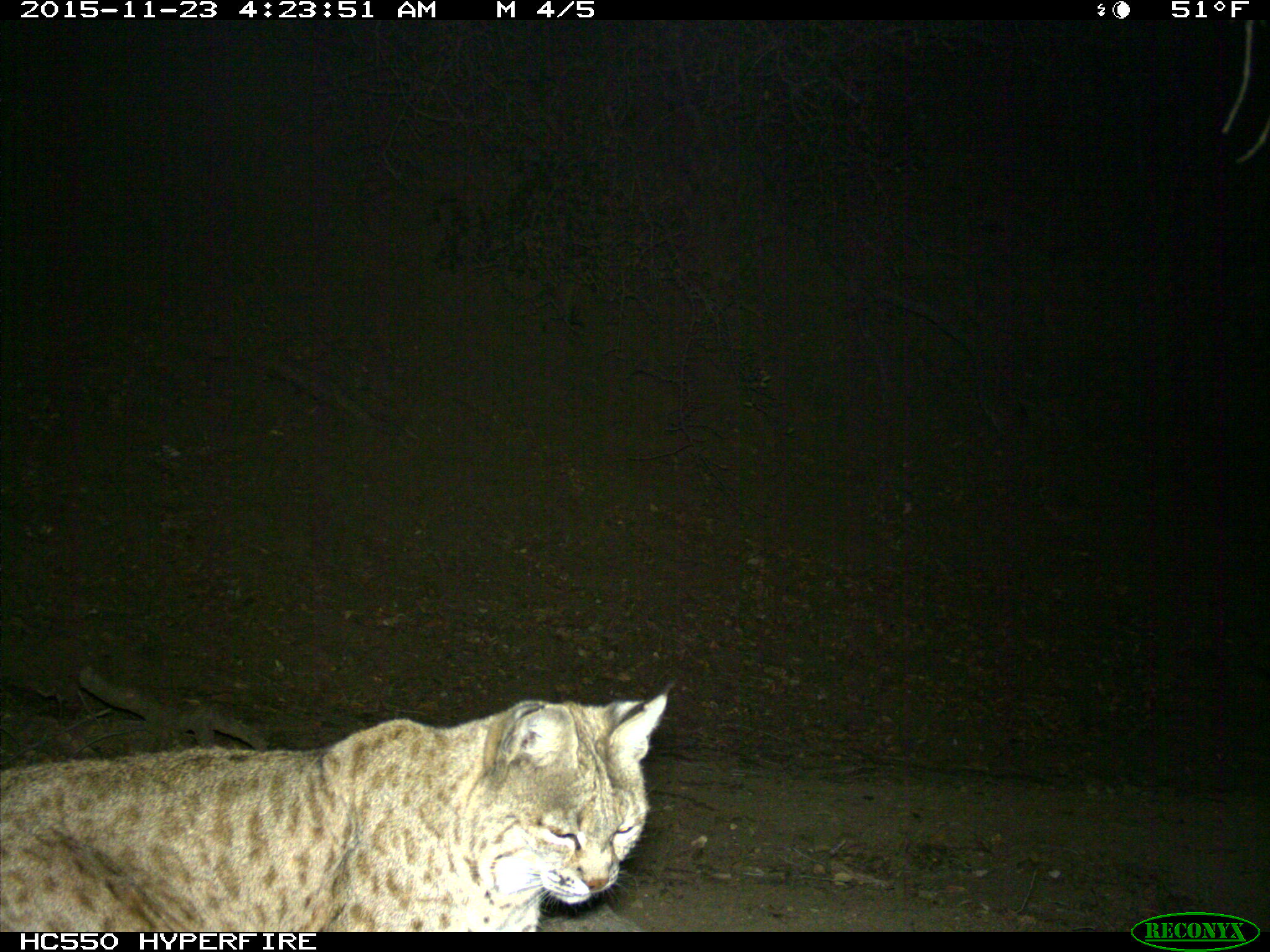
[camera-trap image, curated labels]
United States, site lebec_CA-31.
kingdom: Animalia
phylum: Chordata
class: Mammalia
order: Carnivora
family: Felidae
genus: Lynx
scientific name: Lynx rufus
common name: bobcat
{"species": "Lynx rufus (bobcat)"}